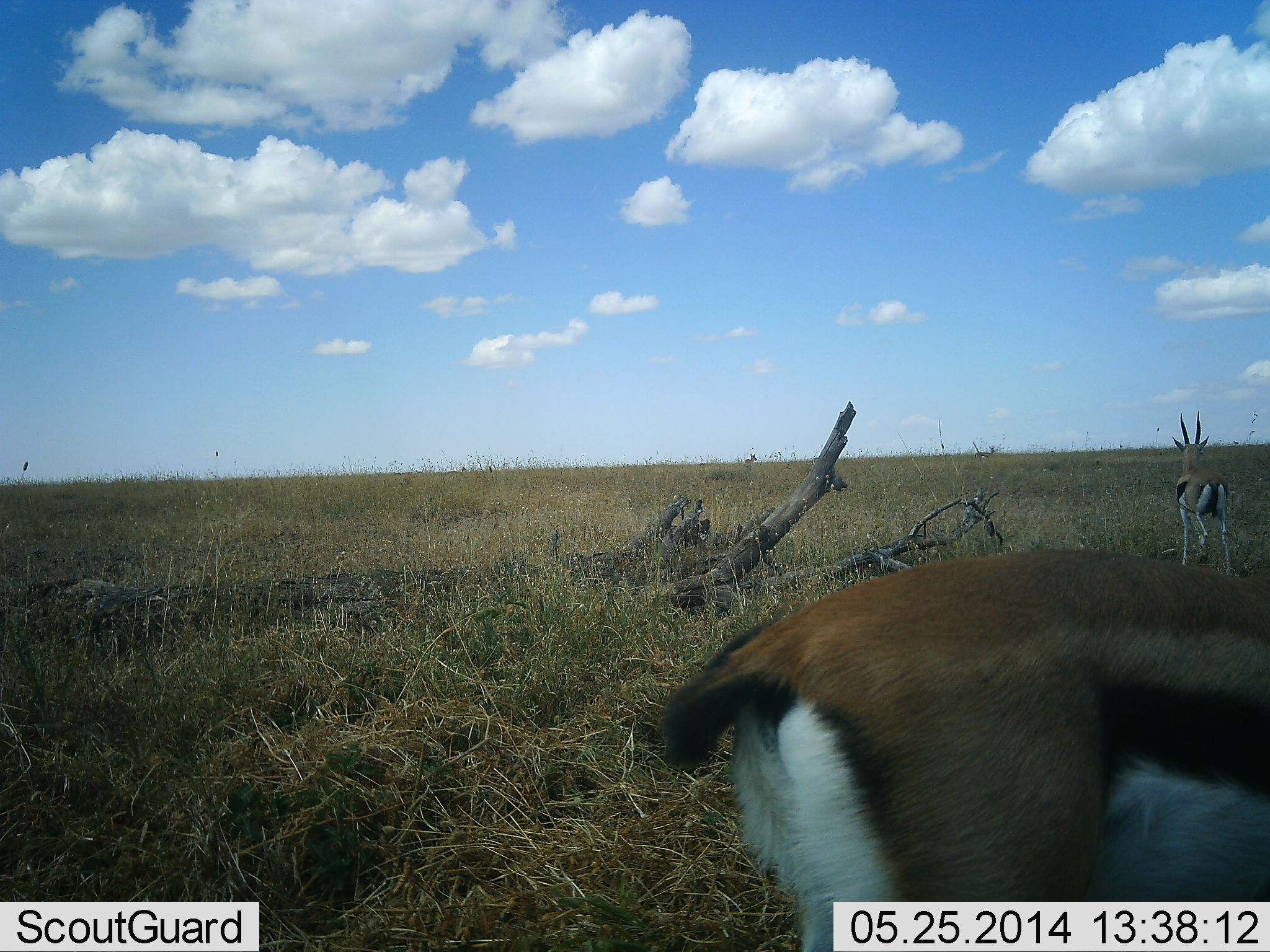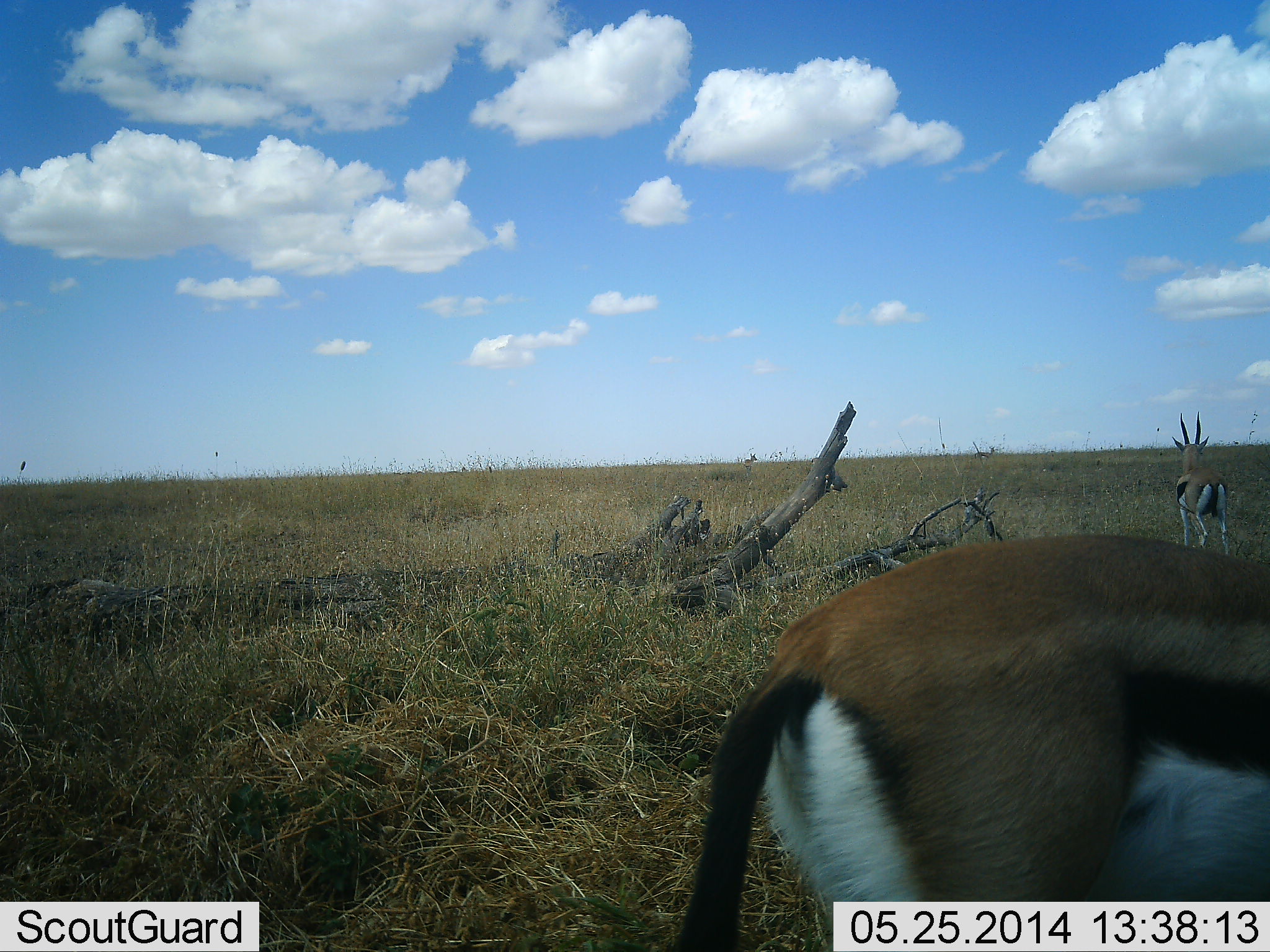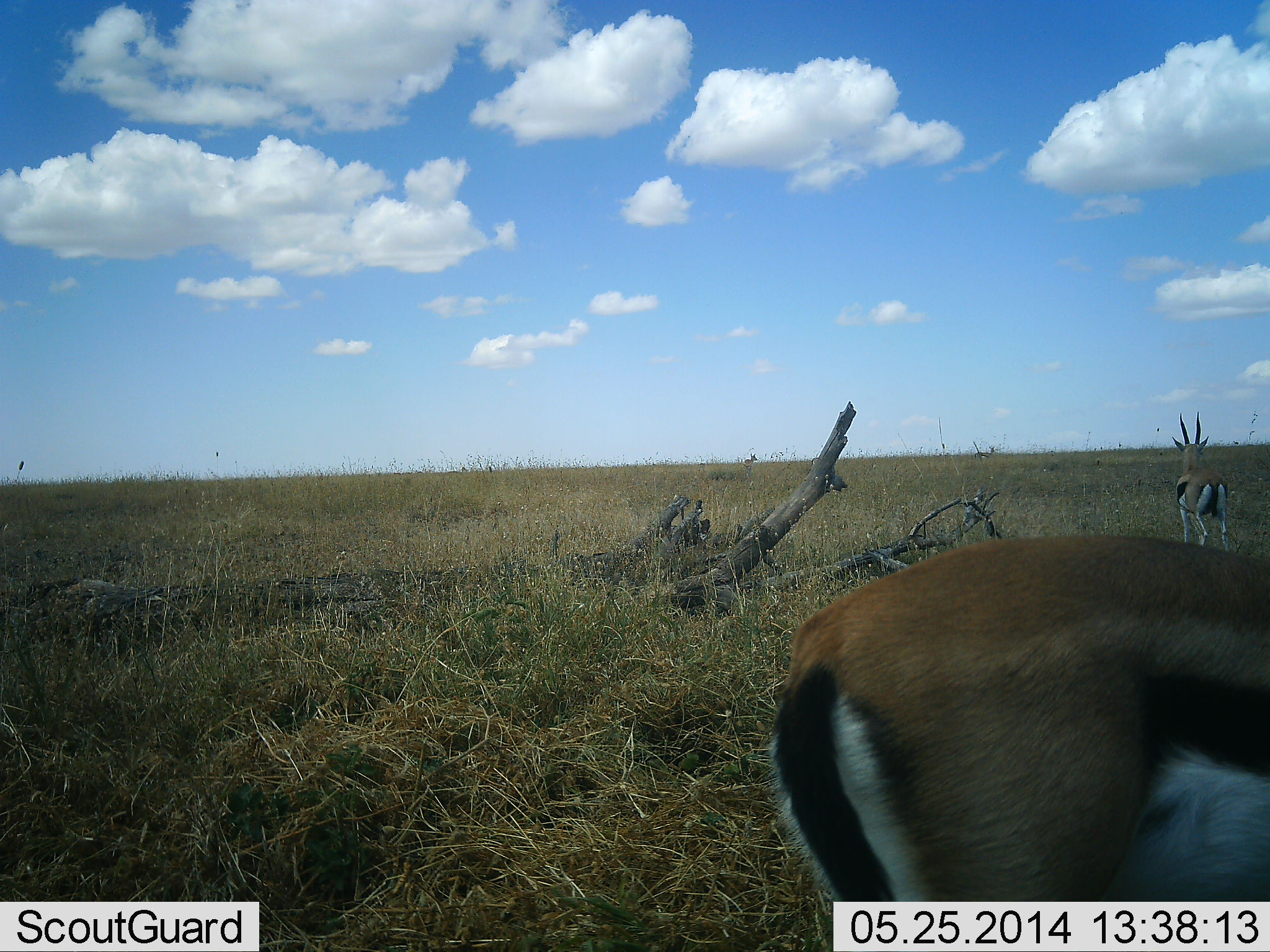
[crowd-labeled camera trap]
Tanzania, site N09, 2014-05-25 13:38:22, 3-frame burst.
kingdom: Animalia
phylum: Chordata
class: Mammalia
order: Artiodactyla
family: Bovidae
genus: Eudorcas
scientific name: Eudorcas thomsonii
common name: thomson's gazelle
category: gazellethomsons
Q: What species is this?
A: Gazellethomsons (thomson's gazelle) (Eudorcas thomsonii).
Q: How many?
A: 2.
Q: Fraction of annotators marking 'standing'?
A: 100%.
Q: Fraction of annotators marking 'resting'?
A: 10%.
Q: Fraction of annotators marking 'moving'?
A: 0%.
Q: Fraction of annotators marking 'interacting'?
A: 0%.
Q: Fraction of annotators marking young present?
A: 0%.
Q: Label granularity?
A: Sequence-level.